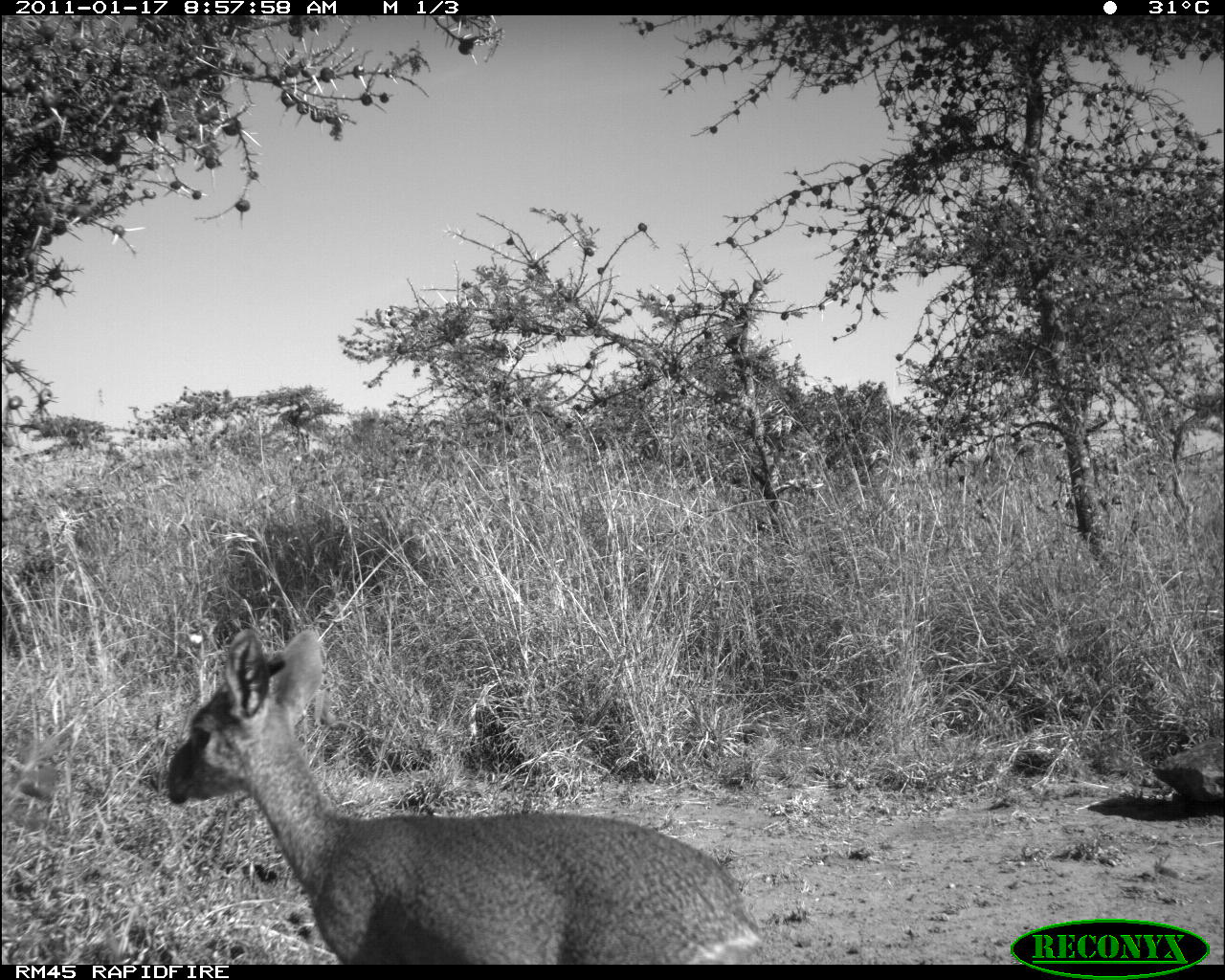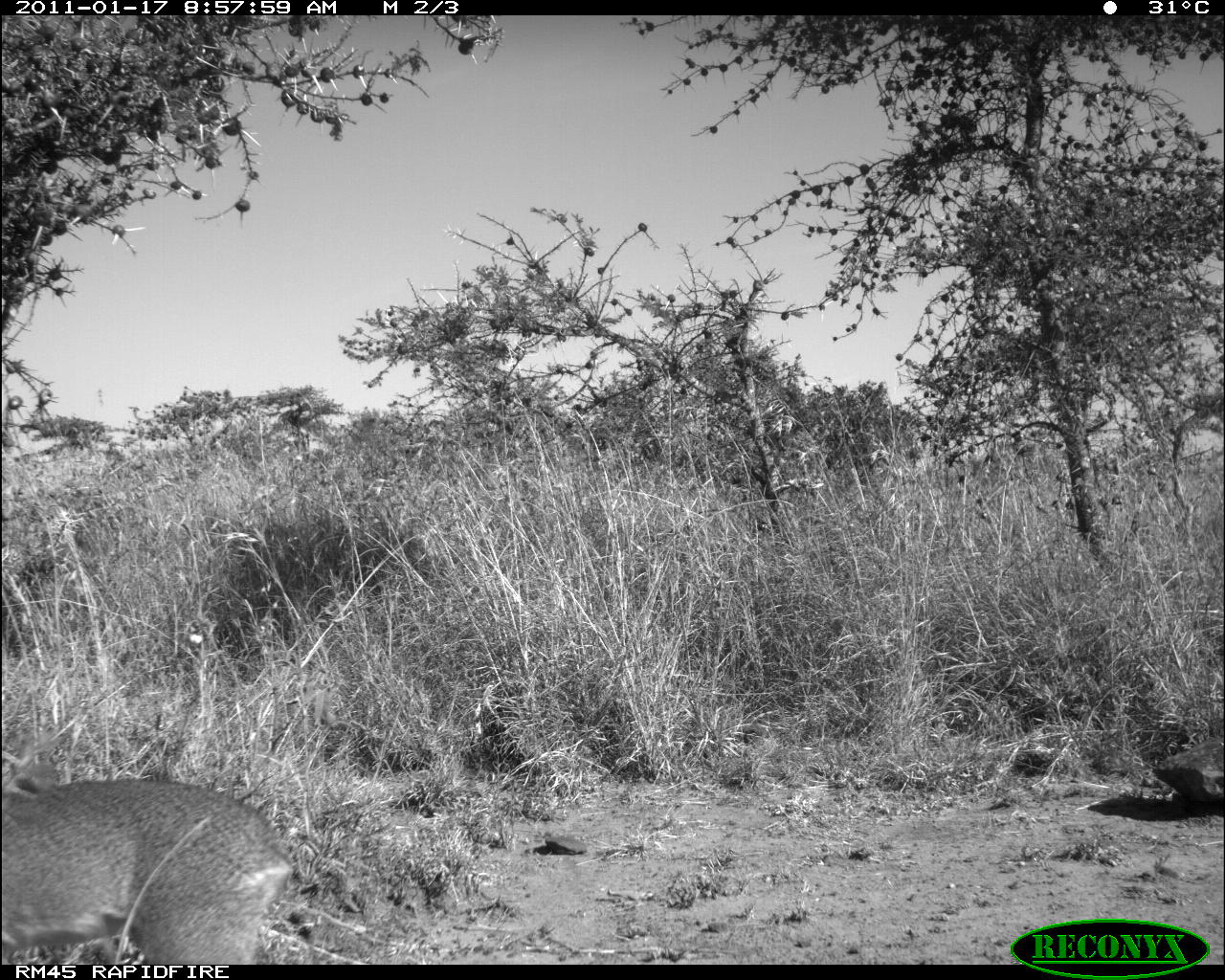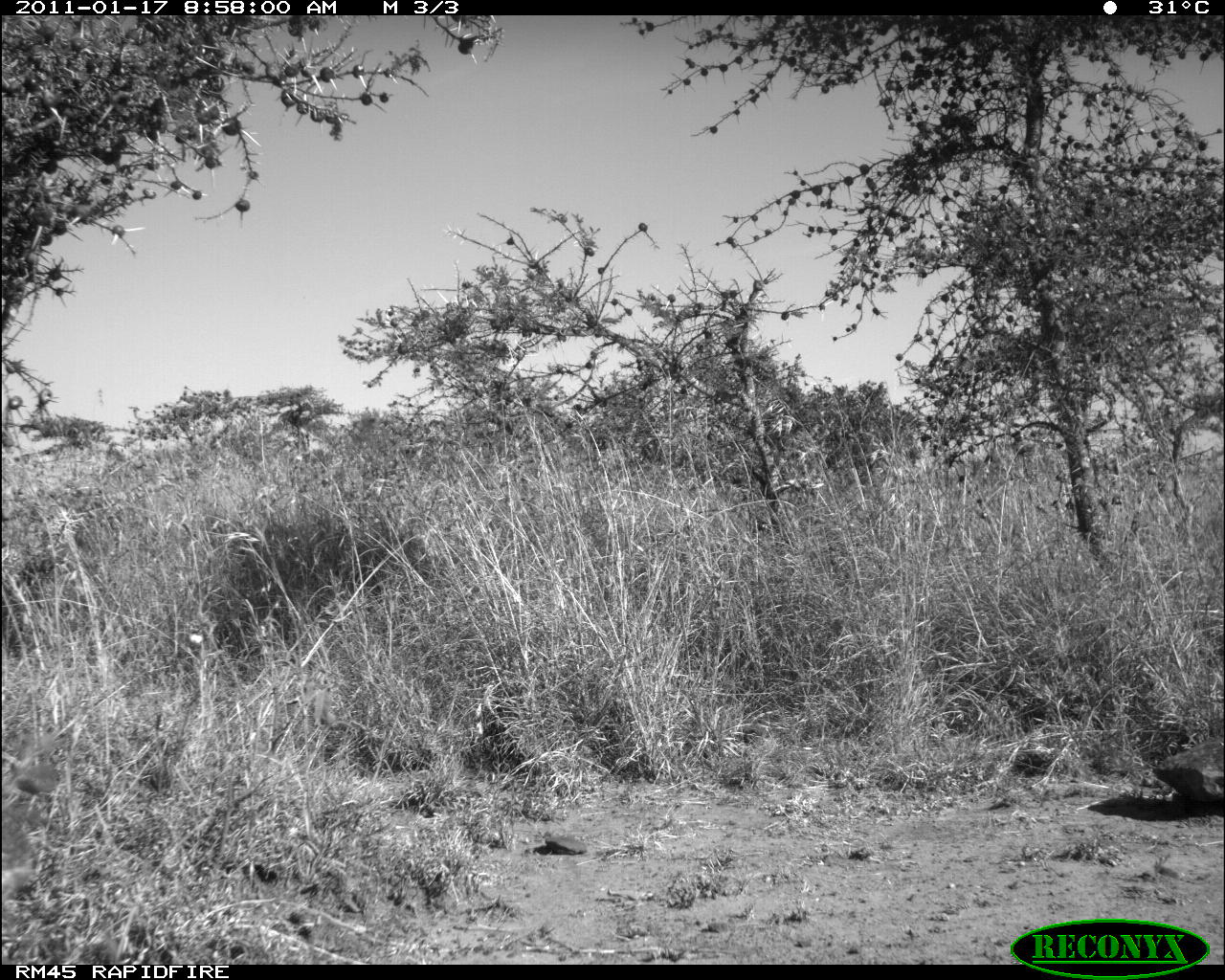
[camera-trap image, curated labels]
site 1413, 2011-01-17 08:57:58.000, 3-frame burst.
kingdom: Animalia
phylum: Chordata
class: Mammalia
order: Artiodactyla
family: Bovidae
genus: Madoqua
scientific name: Madoqua guentheri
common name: günther's dik-dik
Madoqua guentheri (günther's dik-dik), count 1.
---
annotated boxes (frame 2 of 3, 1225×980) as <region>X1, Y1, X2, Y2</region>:
madoqua guentheri: <region>0, 776, 294, 963</region>